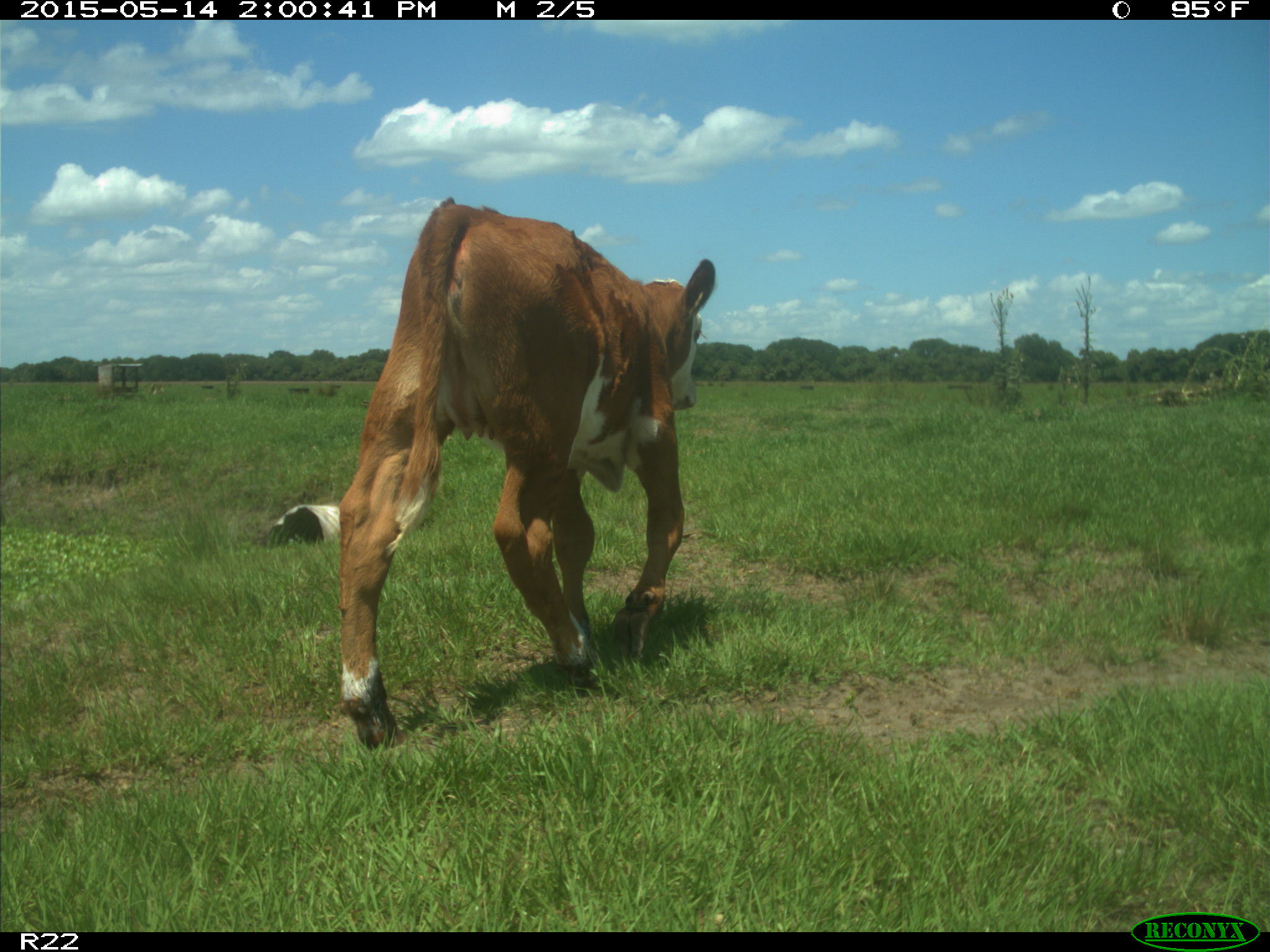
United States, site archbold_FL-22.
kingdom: Animalia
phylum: Chordata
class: Mammalia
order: Artiodactyla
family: Bovidae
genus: Bos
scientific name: Bos taurus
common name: domestic cow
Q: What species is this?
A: Bos taurus (domestic cow).